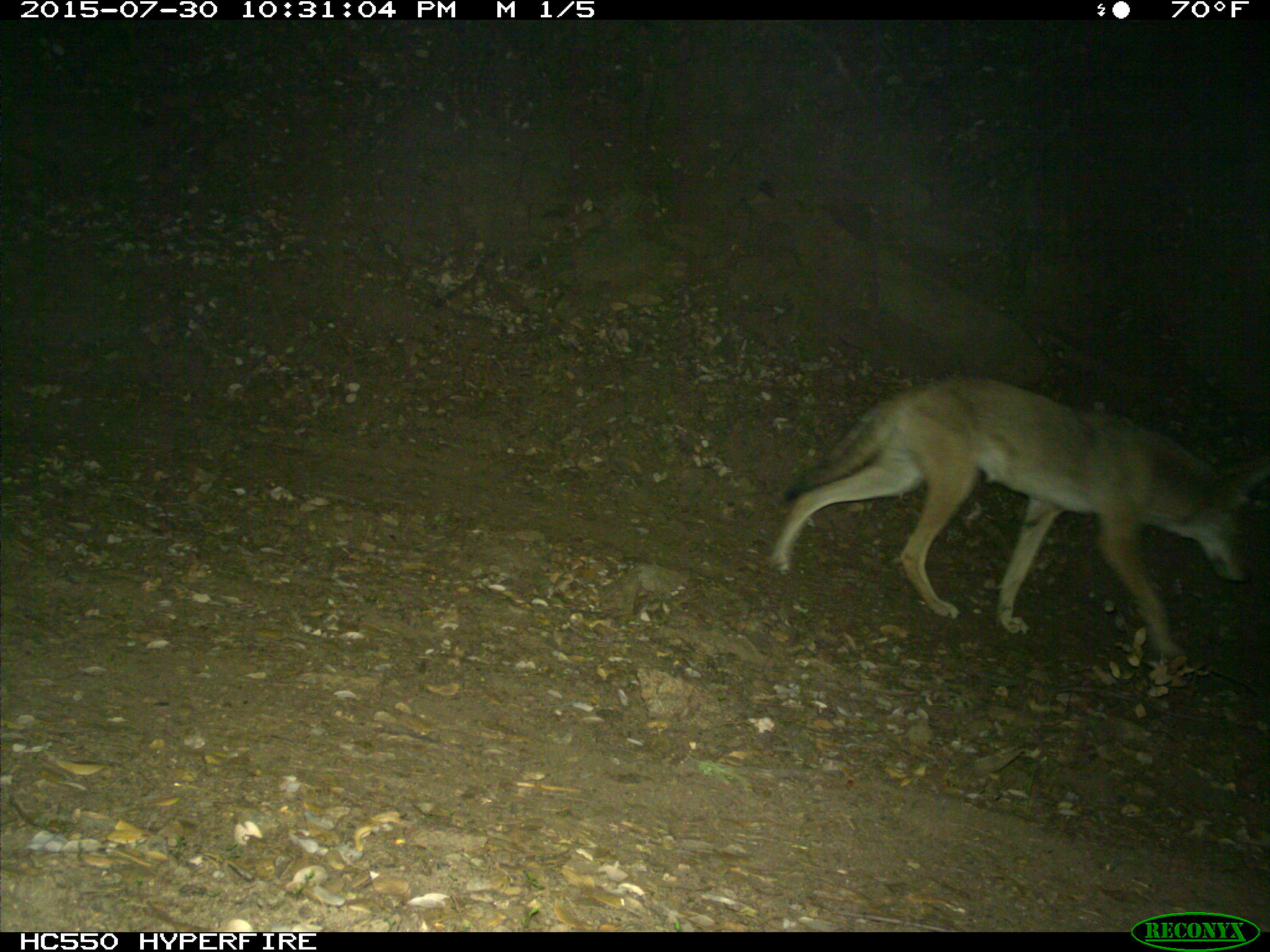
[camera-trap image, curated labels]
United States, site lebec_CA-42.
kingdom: Animalia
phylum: Chordata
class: Mammalia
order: Carnivora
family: Canidae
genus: Canis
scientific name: Canis latrans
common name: coyote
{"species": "Canis latrans (coyote)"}